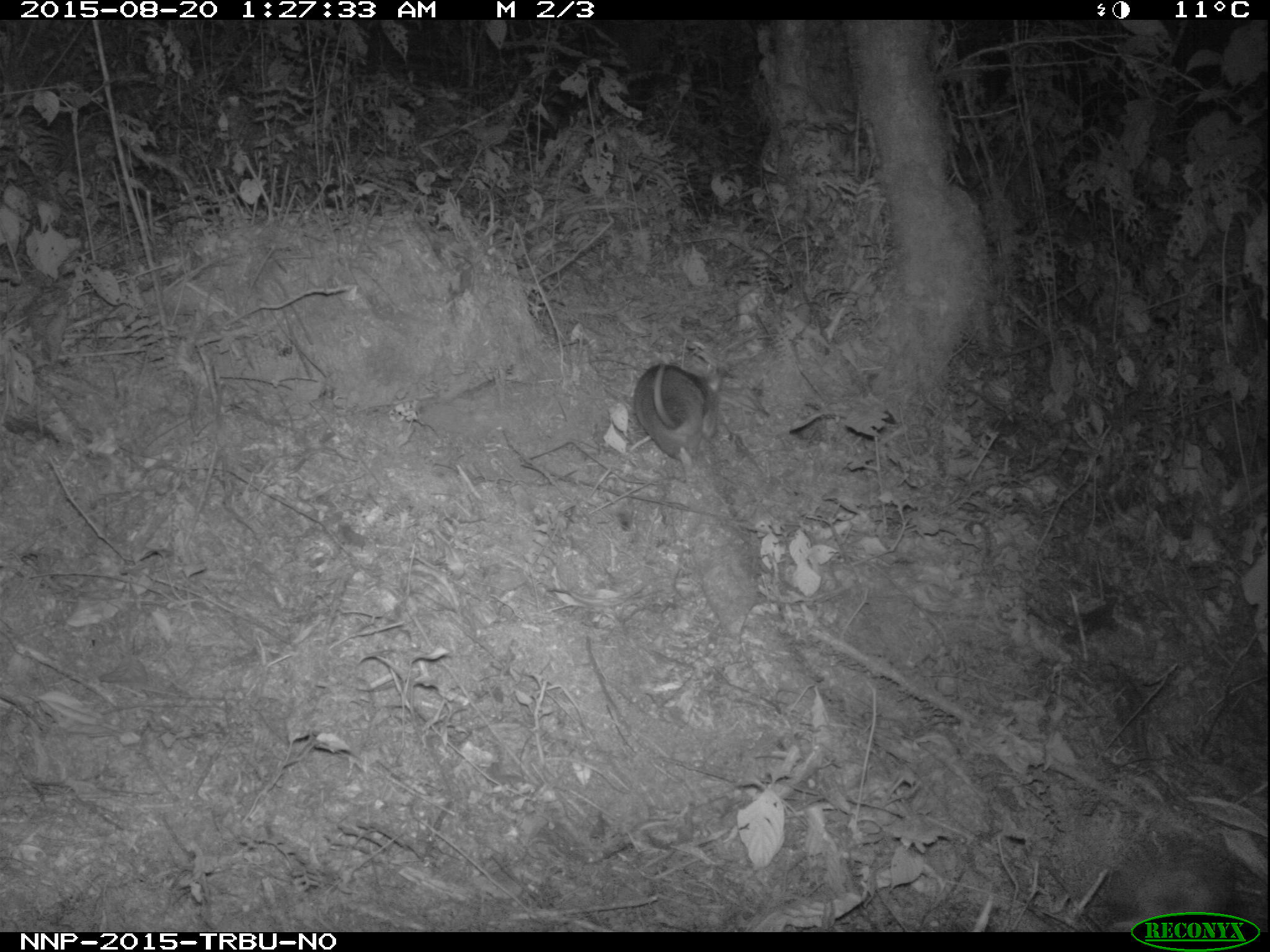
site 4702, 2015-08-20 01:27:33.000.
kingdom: Animalia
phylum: Chordata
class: Mammalia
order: Rodentia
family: Nesomyidae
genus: Cricetomys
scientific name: Cricetomys gambianus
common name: african giant pouched rat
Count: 1.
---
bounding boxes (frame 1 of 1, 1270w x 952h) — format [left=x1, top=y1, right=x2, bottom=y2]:
cricetomys gambianus: [left=630, top=360, right=721, bottom=467]